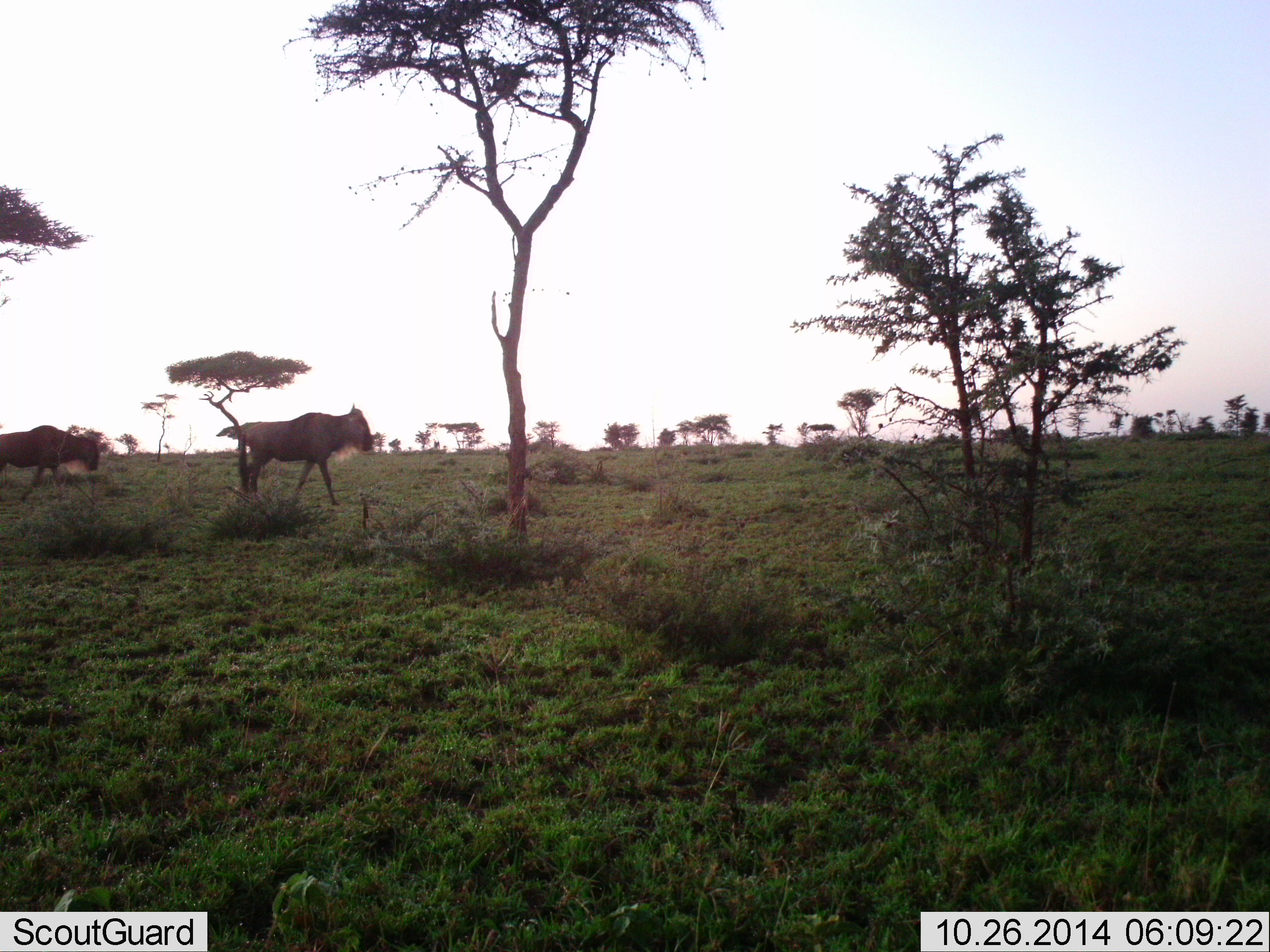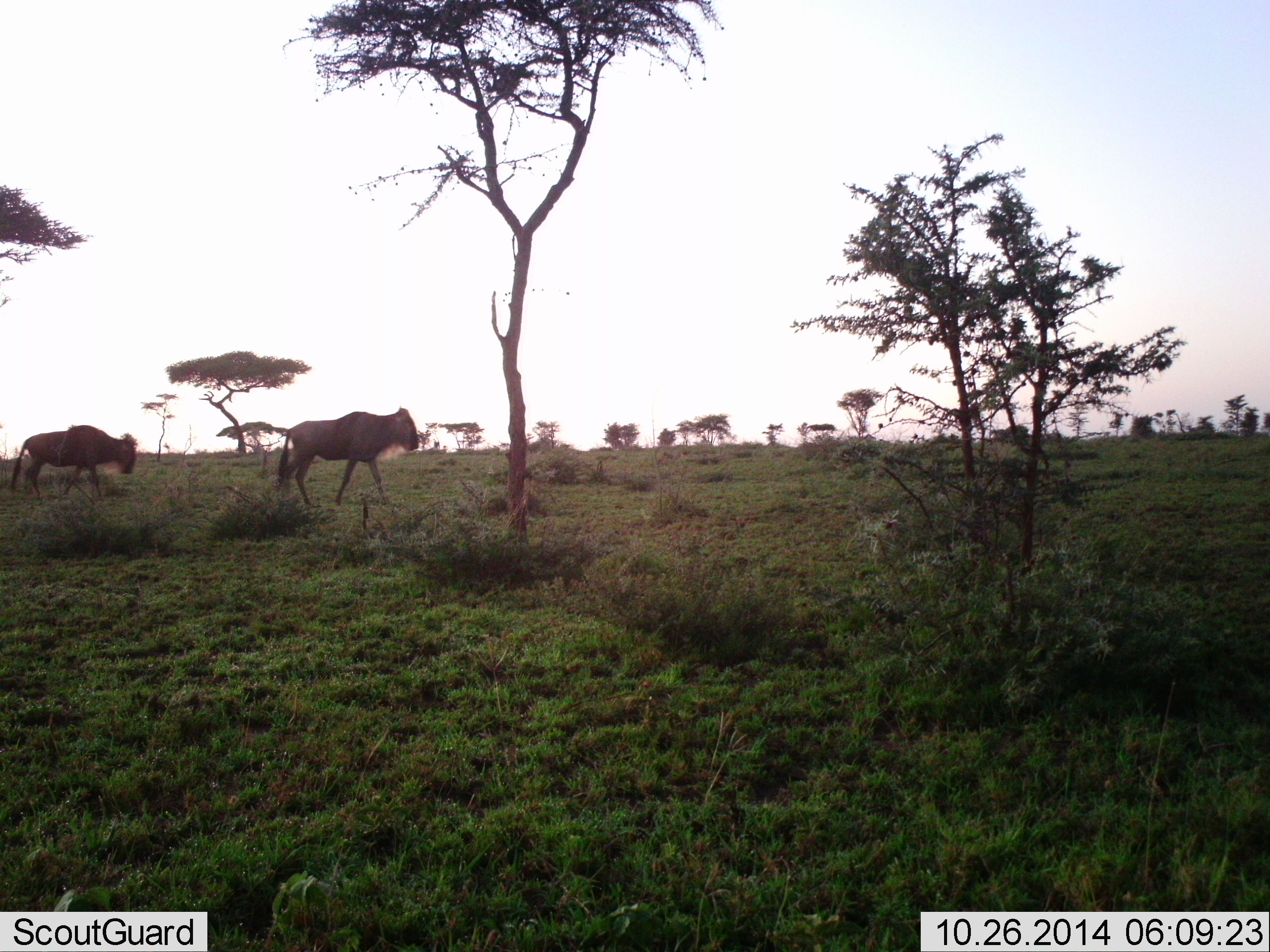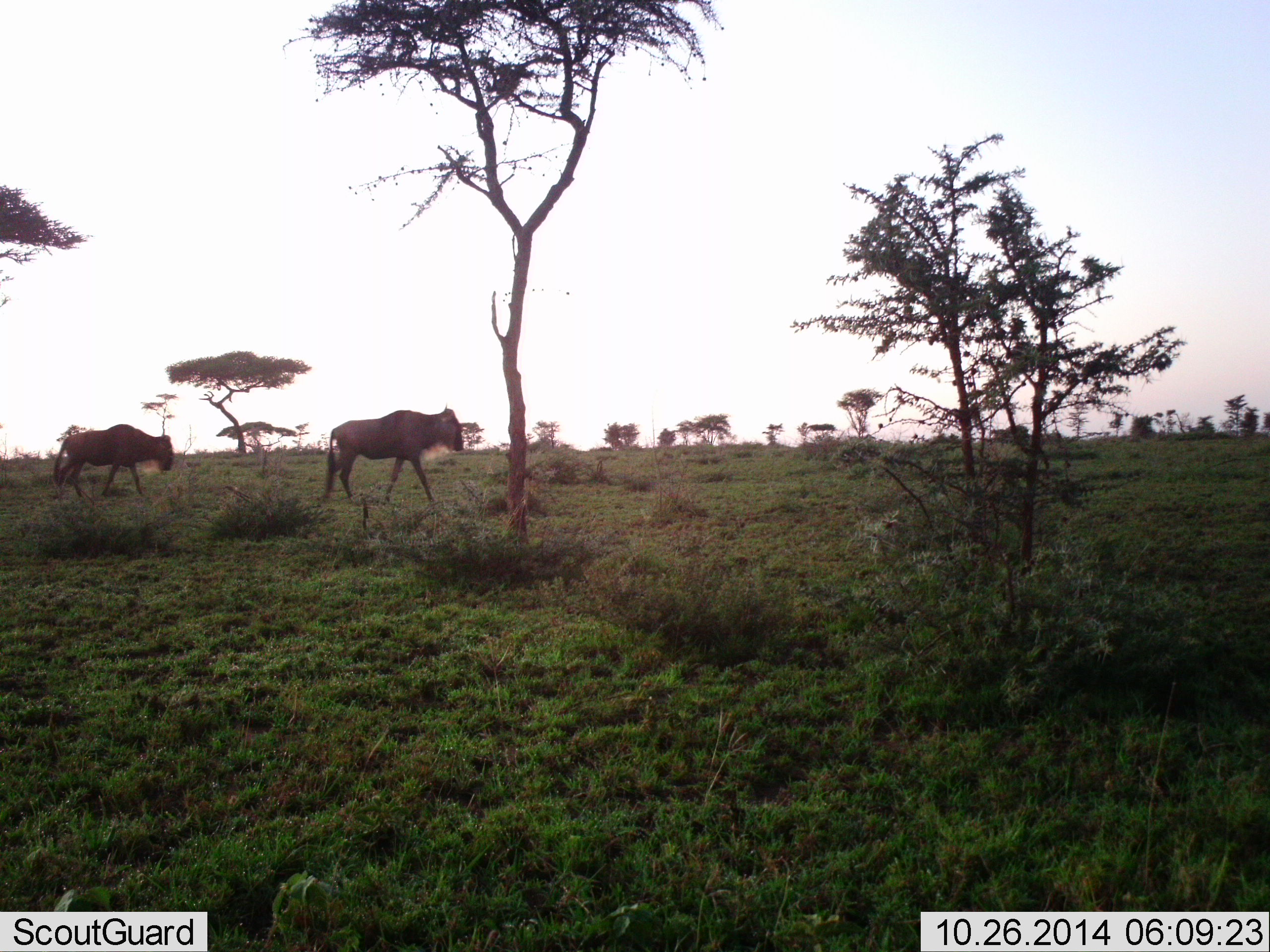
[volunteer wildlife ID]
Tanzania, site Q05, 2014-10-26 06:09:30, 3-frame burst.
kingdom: Animalia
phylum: Chordata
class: Mammalia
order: Artiodactyla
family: Bovidae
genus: Connochaetes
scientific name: Connochaetes taurinus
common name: blue wildebeest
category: wildebeest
Wildebeest (blue wildebeest) (Connochaetes taurinus), count 2. Behavior (volunteer vote fractions): standing 0%, resting 0%, moving 100%, interacting 0%. Young present (vote fraction): 0%. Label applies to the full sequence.